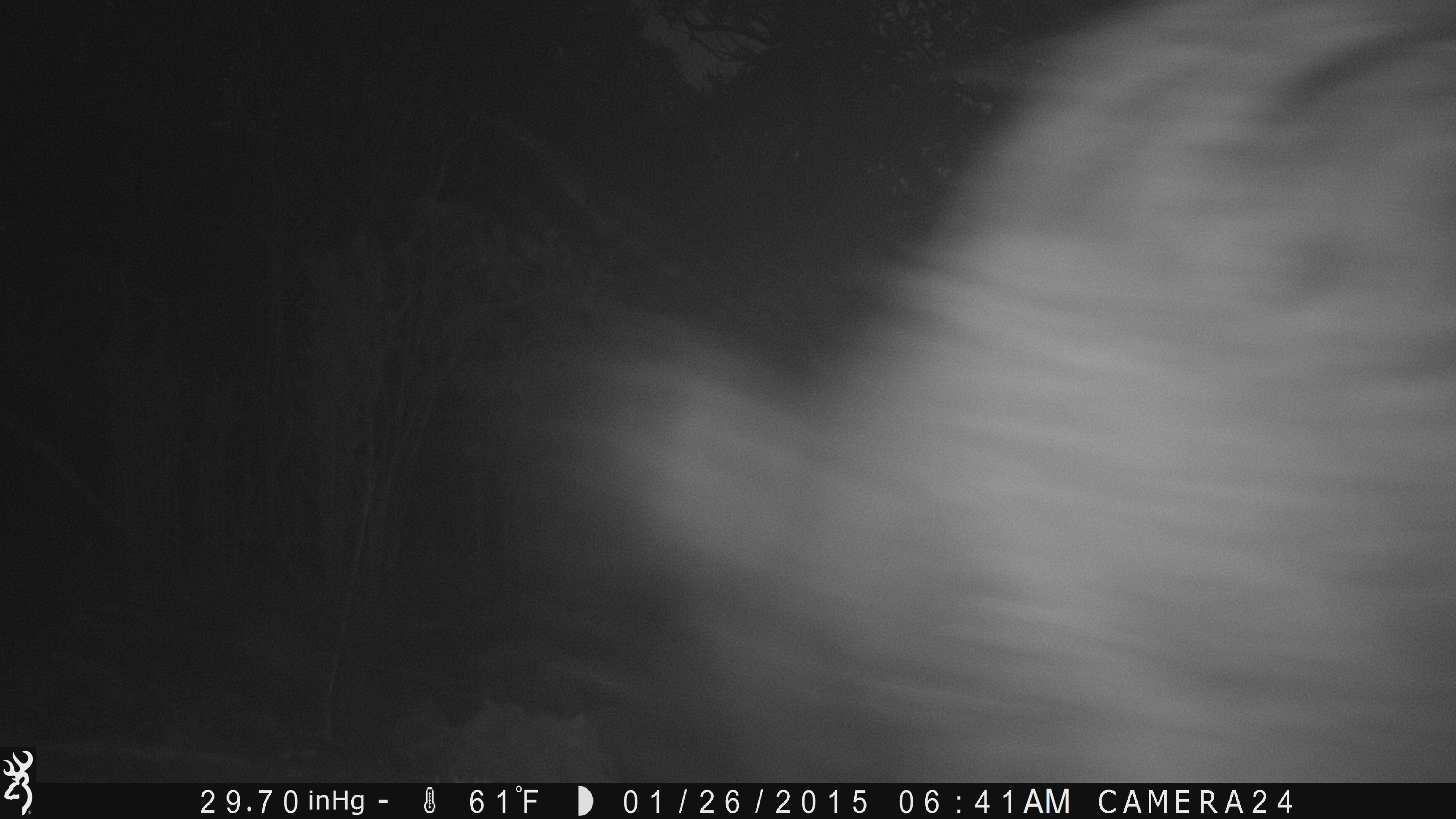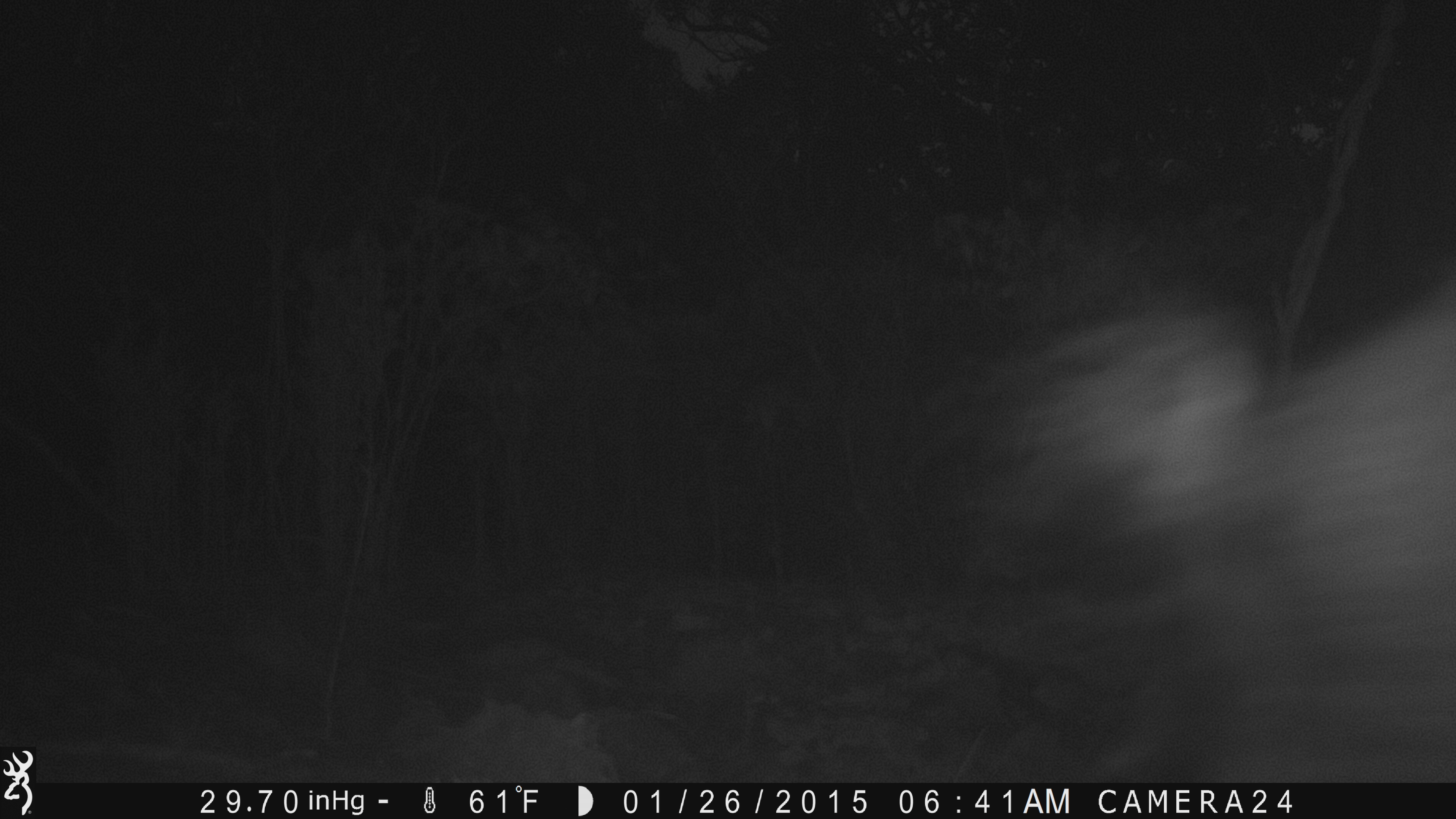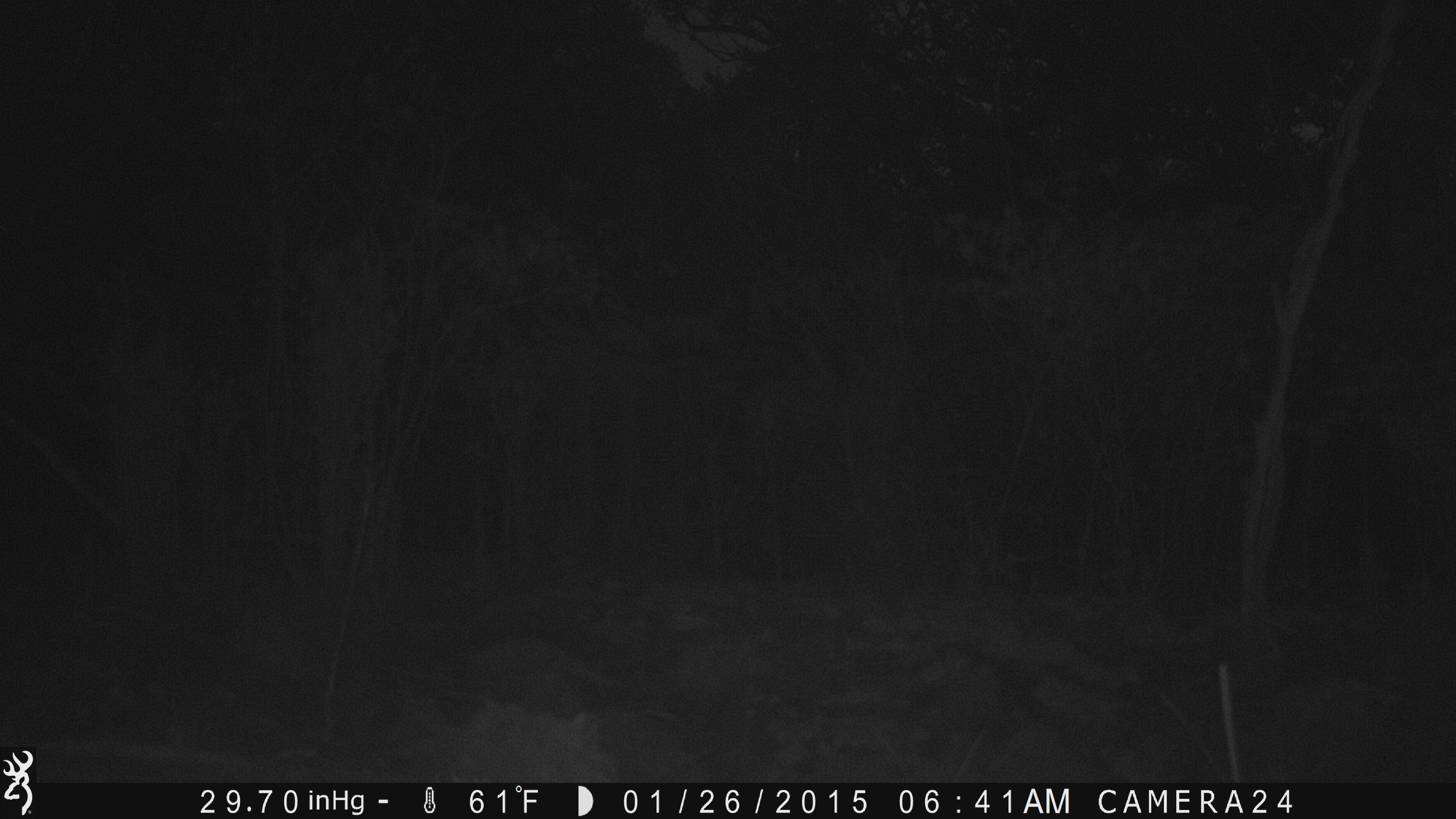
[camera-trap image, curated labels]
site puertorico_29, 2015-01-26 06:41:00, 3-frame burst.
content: unidentified animal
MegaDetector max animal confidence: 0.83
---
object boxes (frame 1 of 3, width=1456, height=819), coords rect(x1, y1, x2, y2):
unknown: rect(475, 1, 1454, 795)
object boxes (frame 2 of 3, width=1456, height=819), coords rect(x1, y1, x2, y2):
unknown: rect(1000, 253, 1456, 783)